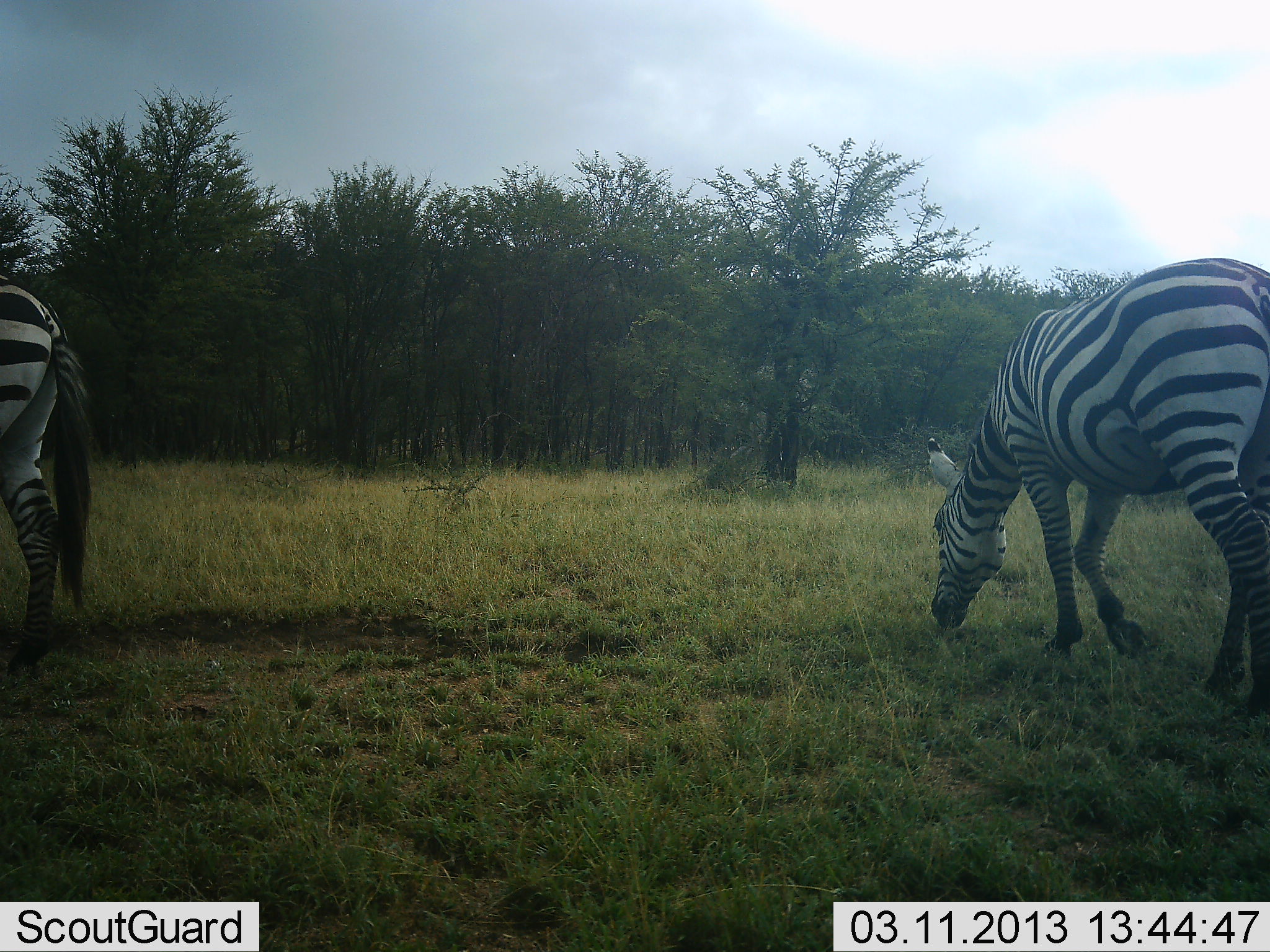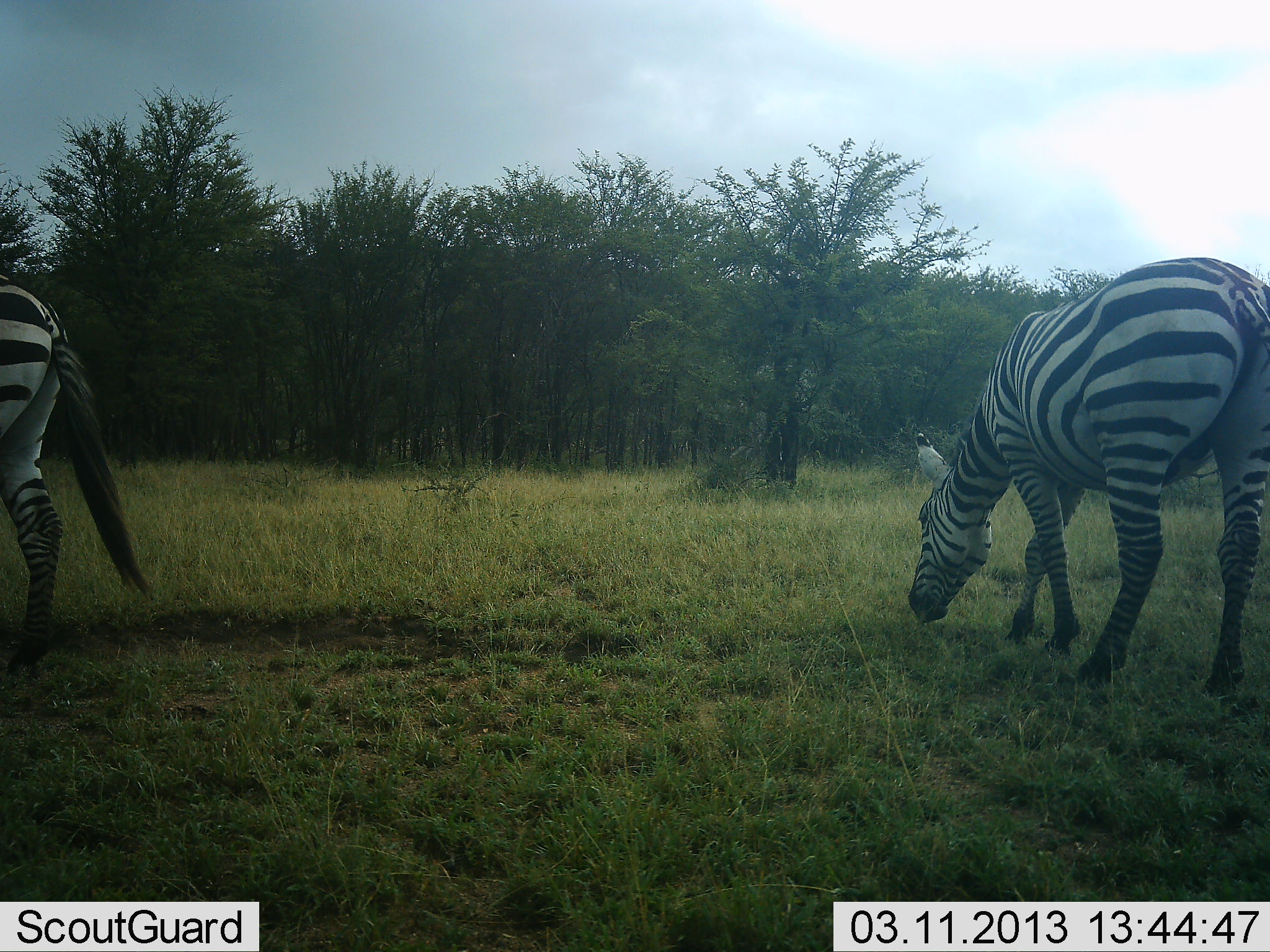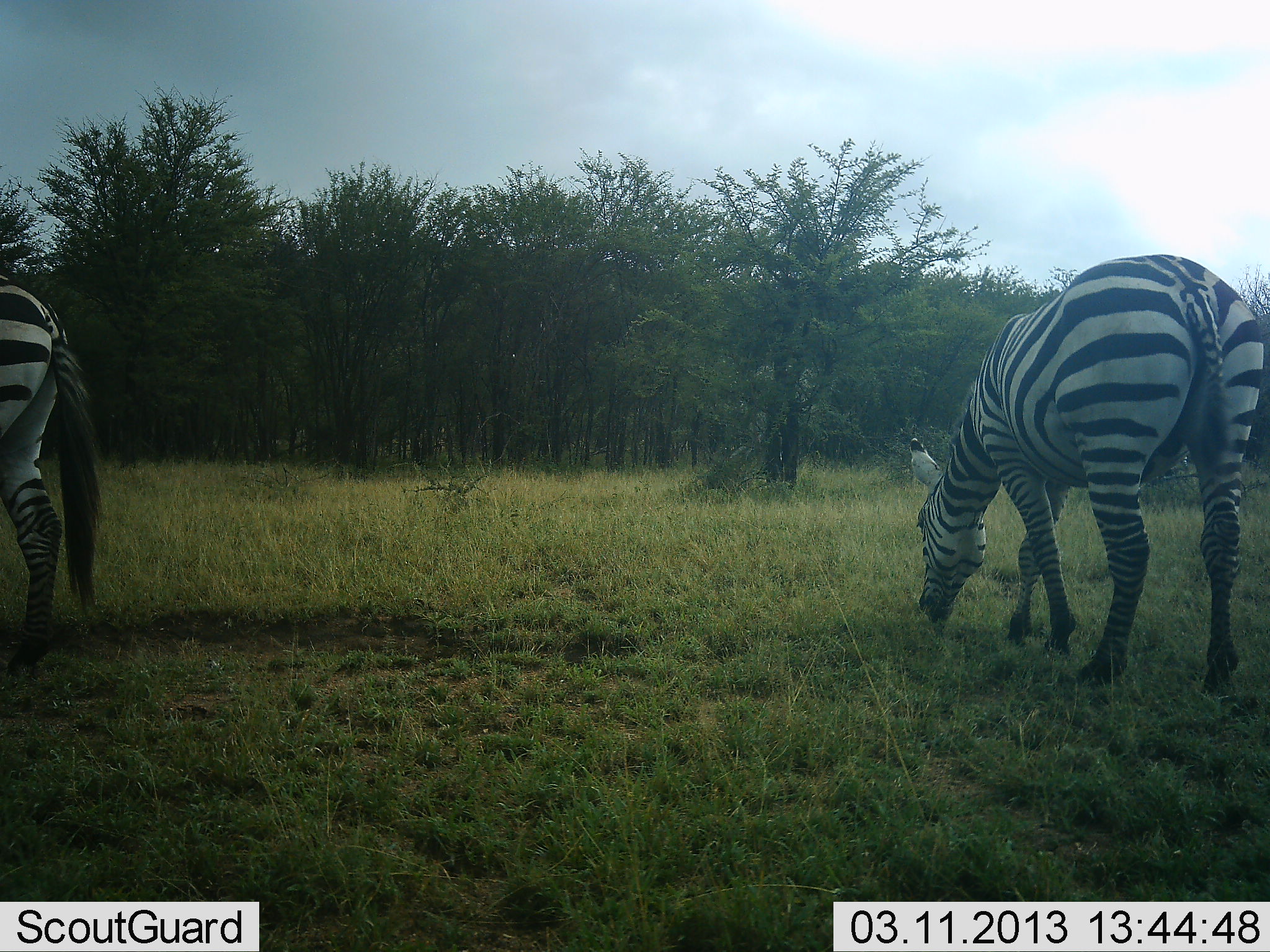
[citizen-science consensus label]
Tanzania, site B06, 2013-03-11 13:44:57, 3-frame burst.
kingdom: Animalia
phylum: Chordata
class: Mammalia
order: Perissodactyla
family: Equidae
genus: Equus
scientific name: Equus quagga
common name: plains zebra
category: zebra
Zebra (plains zebra) (Equus quagga), count 2. Behavior (volunteer vote fractions): standing 28%, resting 0%, moving 14%, interacting 0%. Young present (vote fraction): 0%. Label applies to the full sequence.